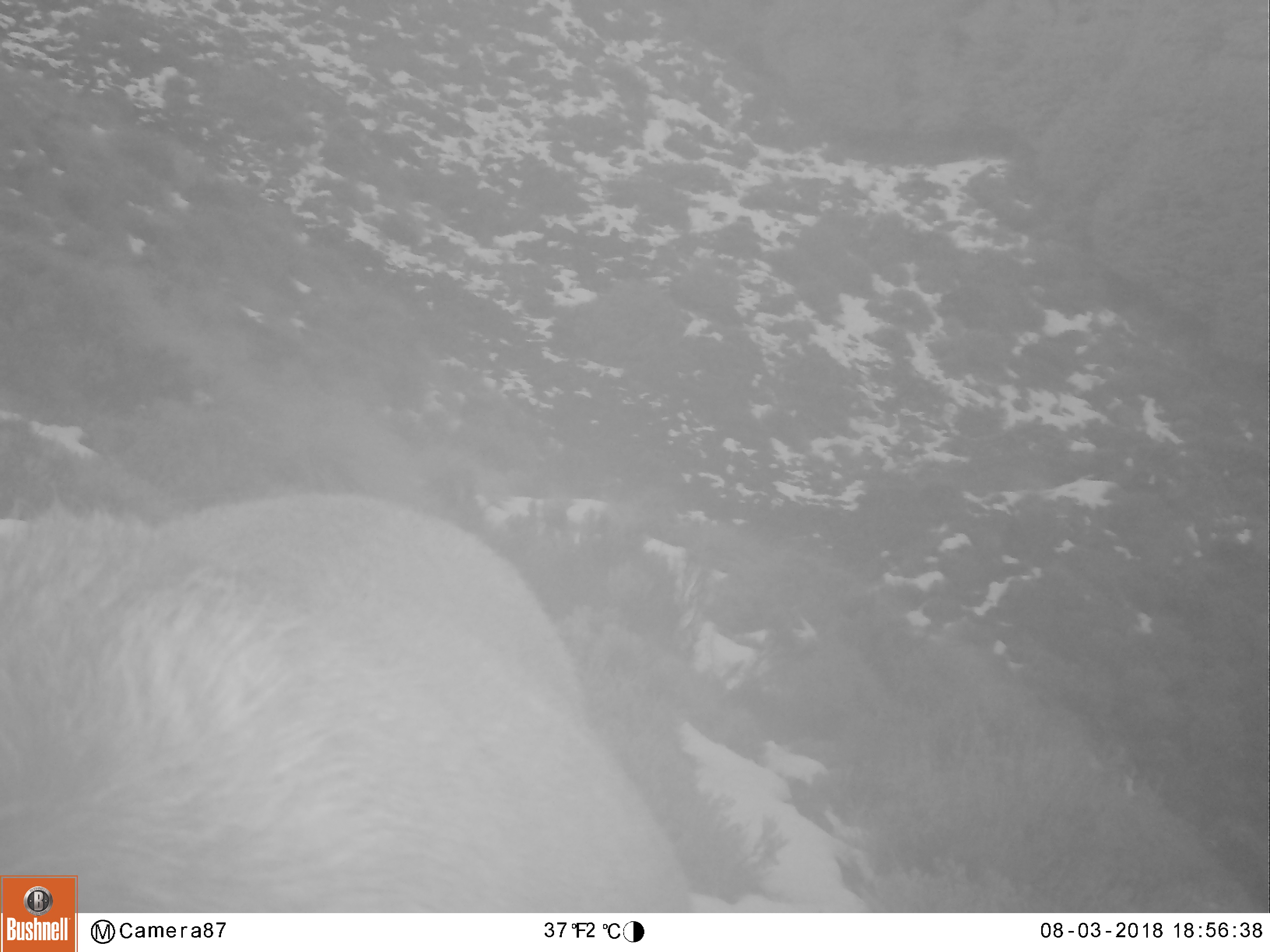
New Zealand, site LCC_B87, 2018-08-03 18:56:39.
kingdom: Animalia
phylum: Chordata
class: Mammalia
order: Artiodactyla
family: Cervidae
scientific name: Cervidae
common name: deer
Deer (Cervidae).